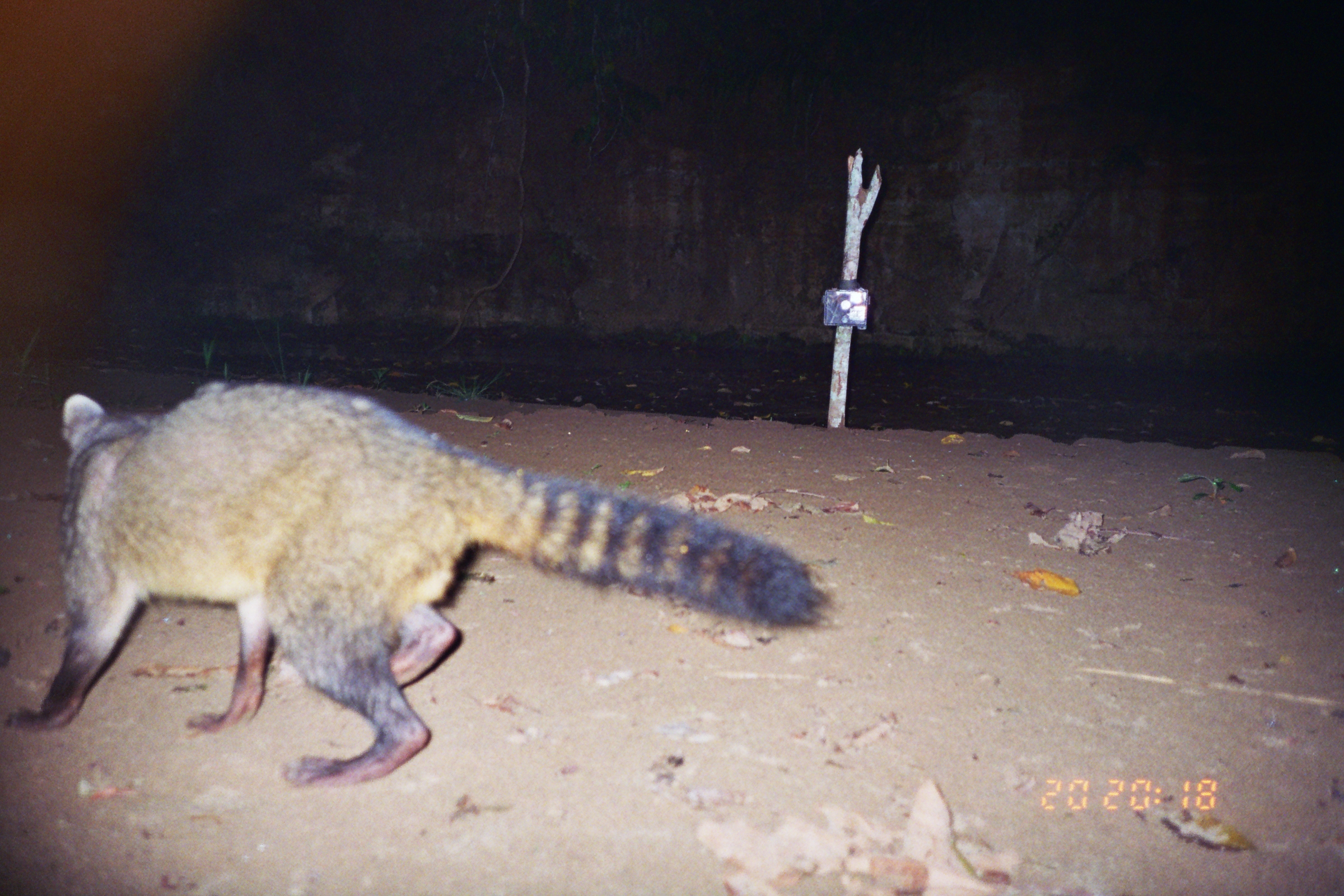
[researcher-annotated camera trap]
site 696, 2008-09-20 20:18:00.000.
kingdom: Animalia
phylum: Chordata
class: Mammalia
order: Carnivora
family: Procyonidae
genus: Procyon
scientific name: Procyon cancrivorus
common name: crab-eating raccoon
Procyon cancrivorus (crab-eating raccoon).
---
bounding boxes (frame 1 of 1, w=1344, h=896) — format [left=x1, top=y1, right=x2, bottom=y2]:
procyon cancrivorus: [left=2, top=377, right=831, bottom=788]